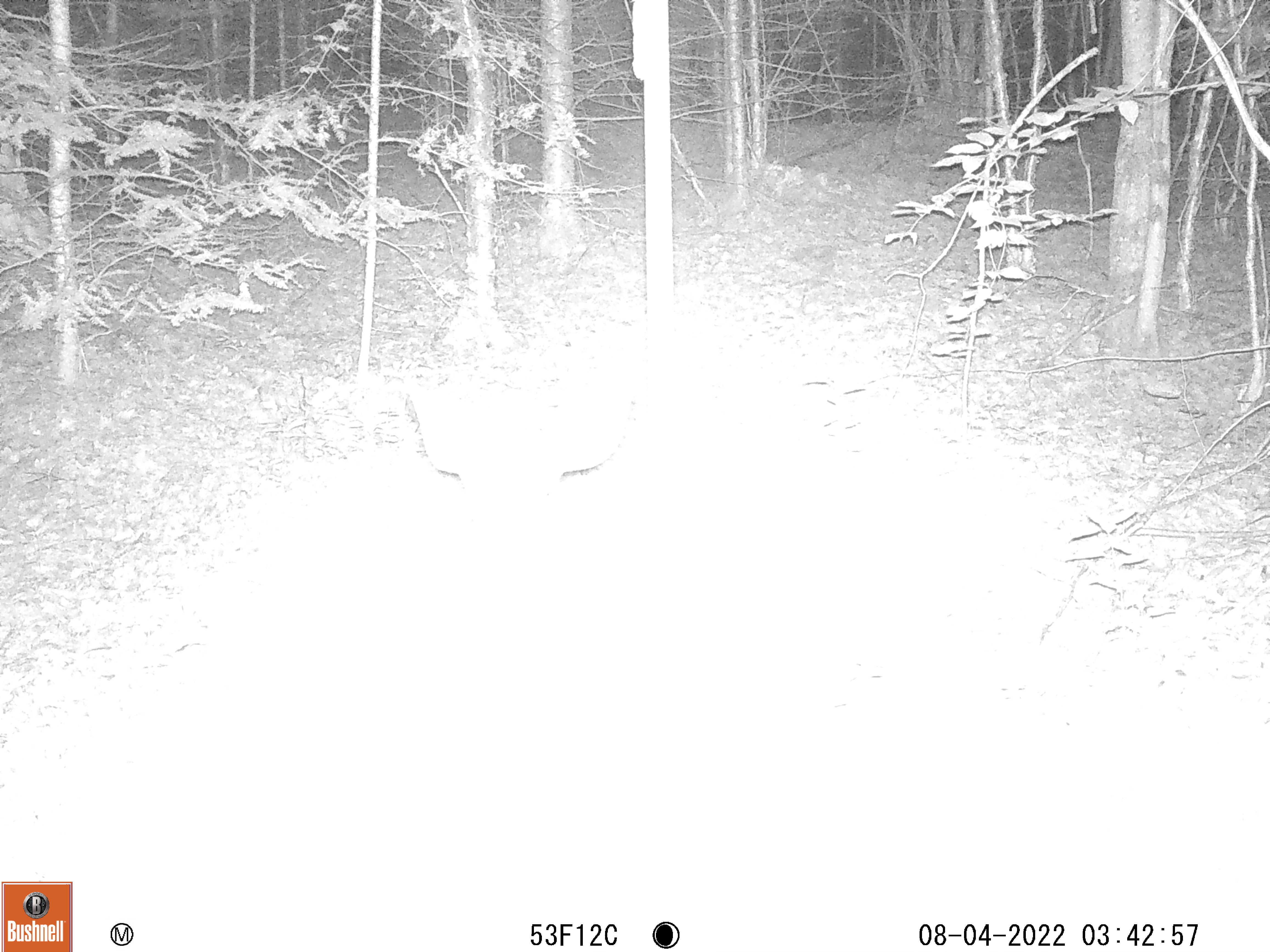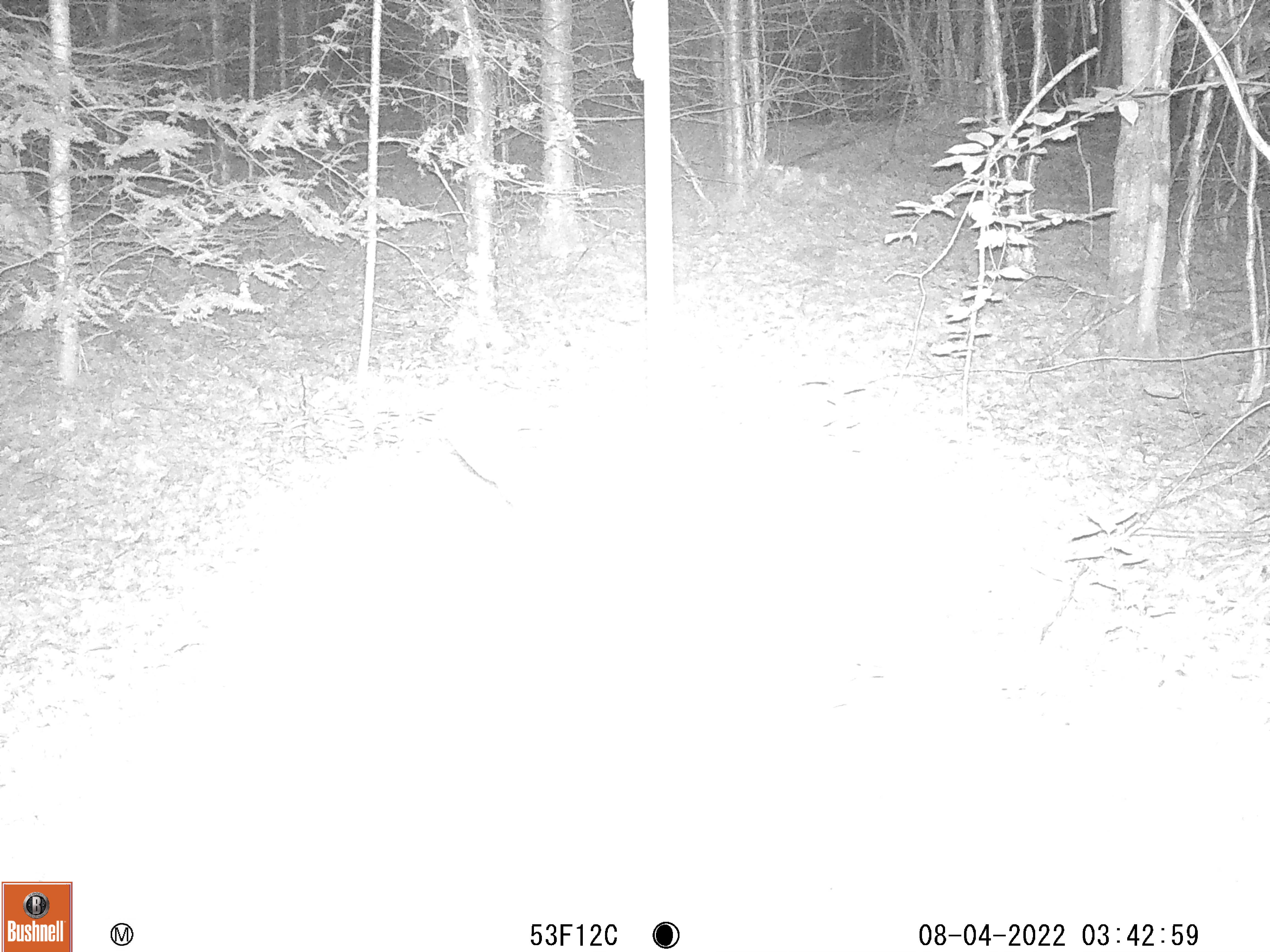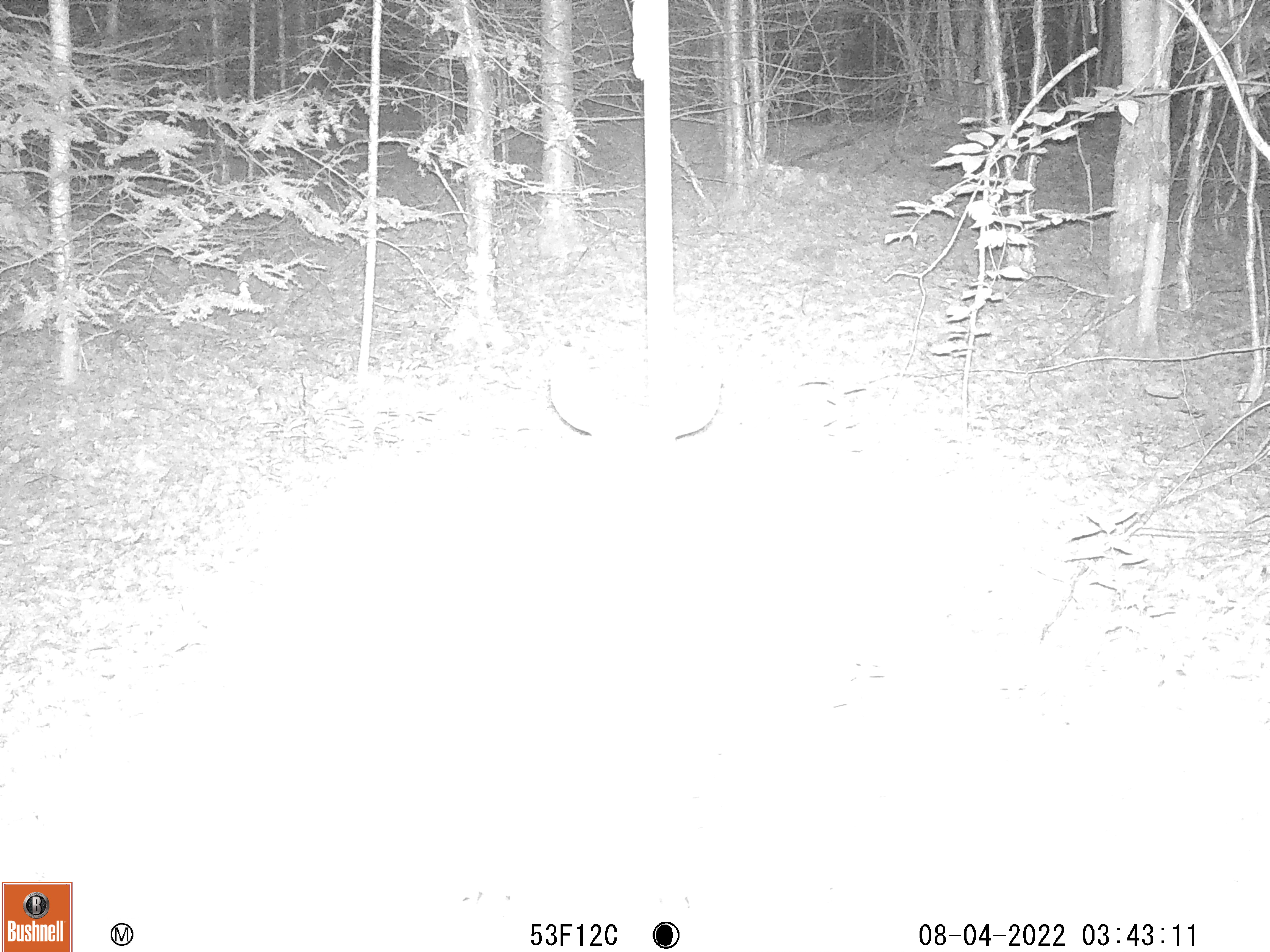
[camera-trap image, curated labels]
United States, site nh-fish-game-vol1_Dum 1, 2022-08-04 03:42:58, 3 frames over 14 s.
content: unidentified animal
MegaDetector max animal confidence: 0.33